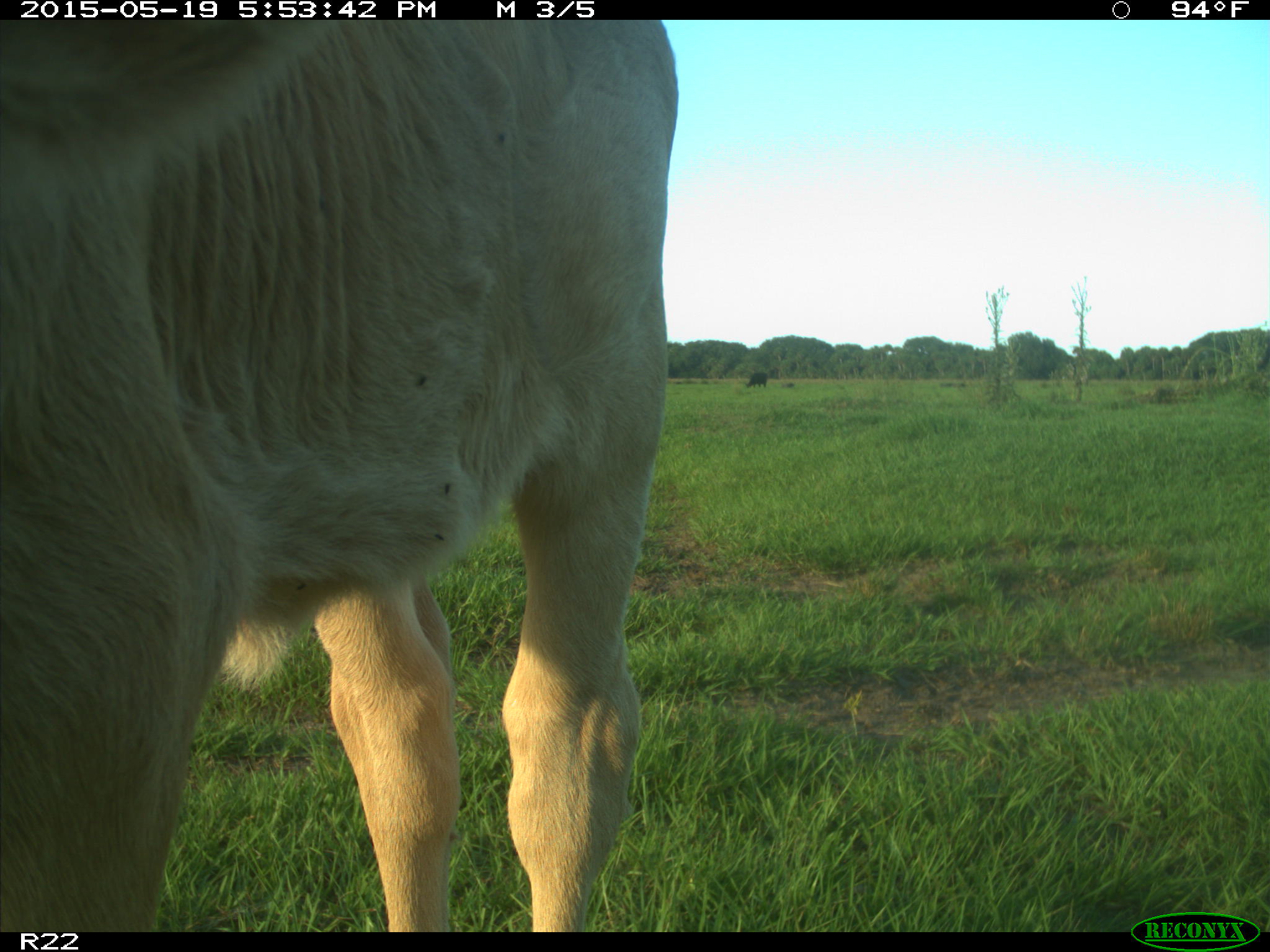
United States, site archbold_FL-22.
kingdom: Animalia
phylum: Chordata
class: Mammalia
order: Artiodactyla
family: Bovidae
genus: Bos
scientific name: Bos taurus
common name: domestic cow